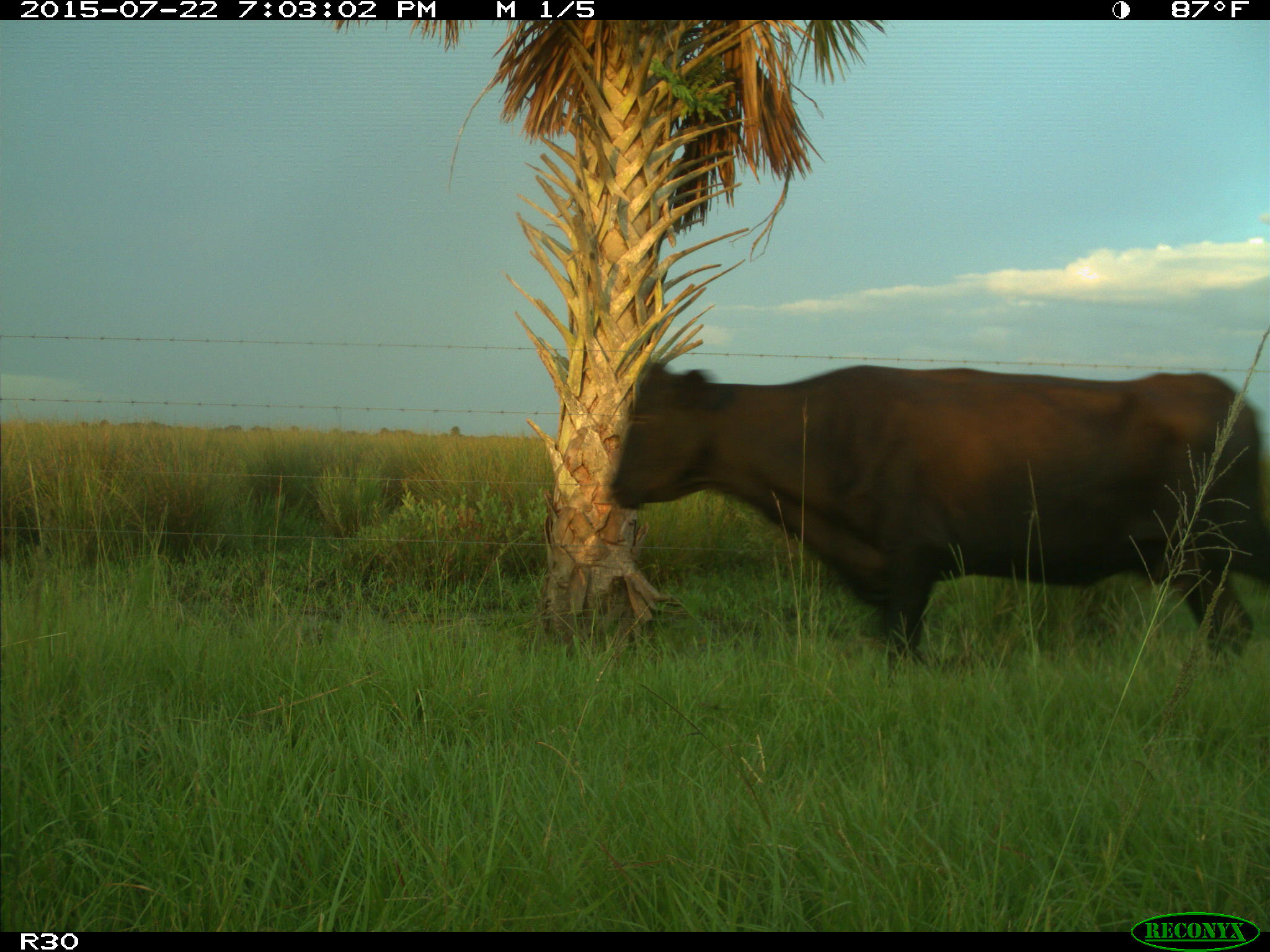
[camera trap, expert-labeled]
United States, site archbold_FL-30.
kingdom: Animalia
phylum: Chordata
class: Mammalia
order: Artiodactyla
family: Bovidae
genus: Bos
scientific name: Bos taurus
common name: domestic cow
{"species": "Bos taurus (domestic cow)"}